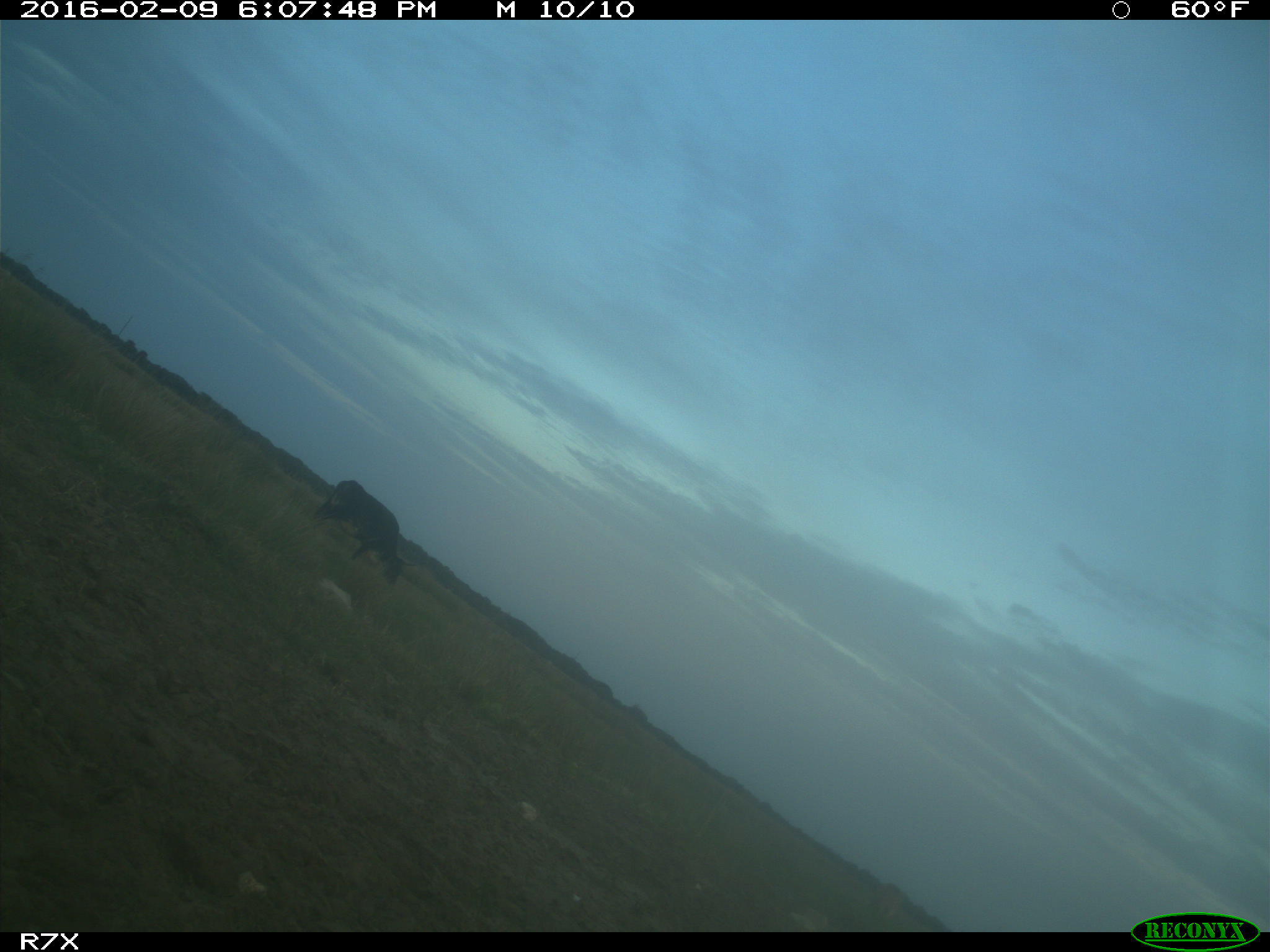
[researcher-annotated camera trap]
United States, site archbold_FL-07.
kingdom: Animalia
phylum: Chordata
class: Mammalia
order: Artiodactyla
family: Bovidae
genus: Bos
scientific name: Bos taurus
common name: domestic cow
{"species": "Bos taurus (domestic cow)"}